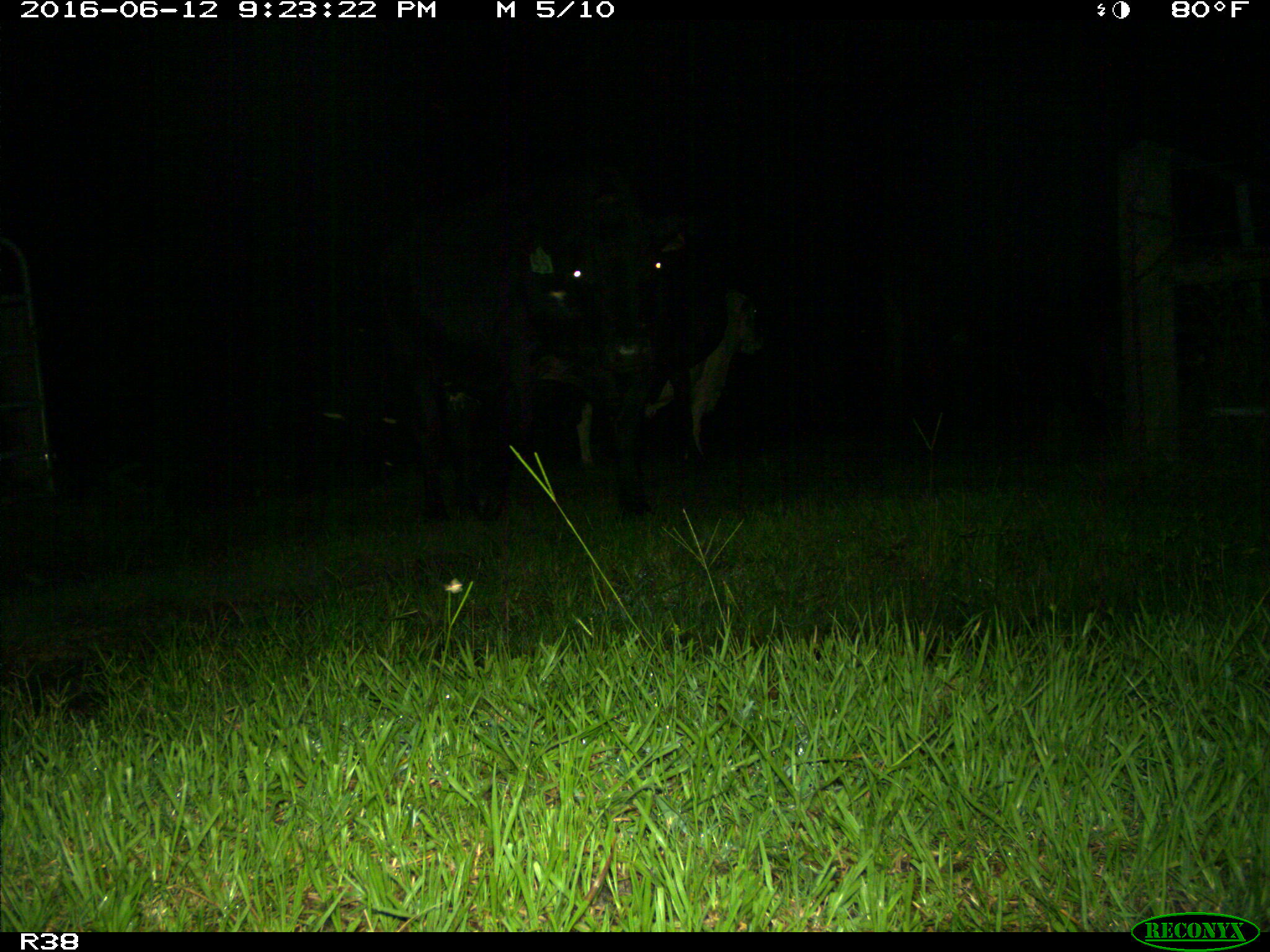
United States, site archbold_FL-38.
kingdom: Animalia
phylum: Chordata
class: Mammalia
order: Artiodactyla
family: Bovidae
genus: Bos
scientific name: Bos taurus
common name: domestic cow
Bos taurus (domestic cow).